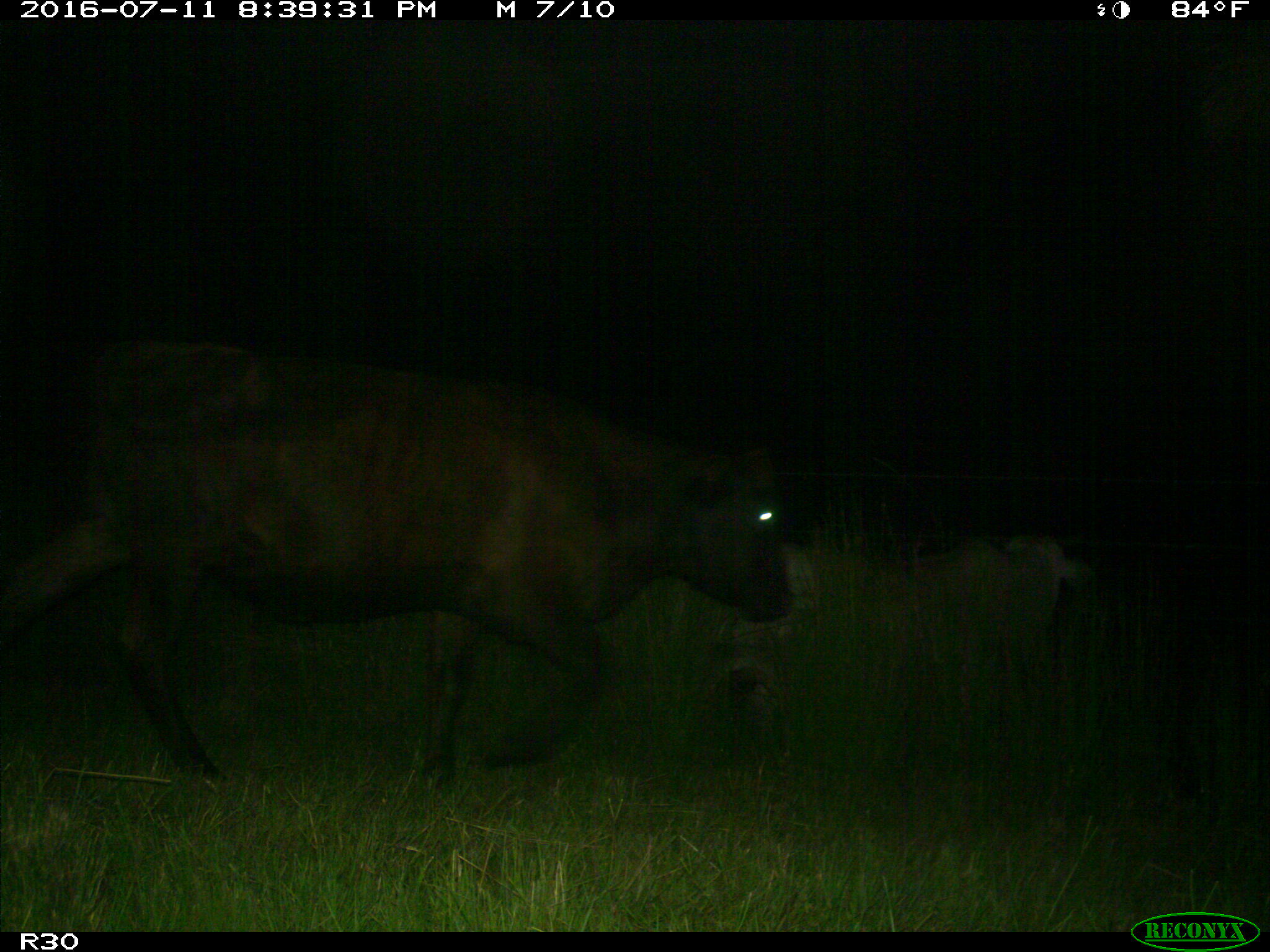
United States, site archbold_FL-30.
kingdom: Animalia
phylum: Chordata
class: Mammalia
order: Artiodactyla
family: Bovidae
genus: Bos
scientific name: Bos taurus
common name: domestic cow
Bos taurus (domestic cow).